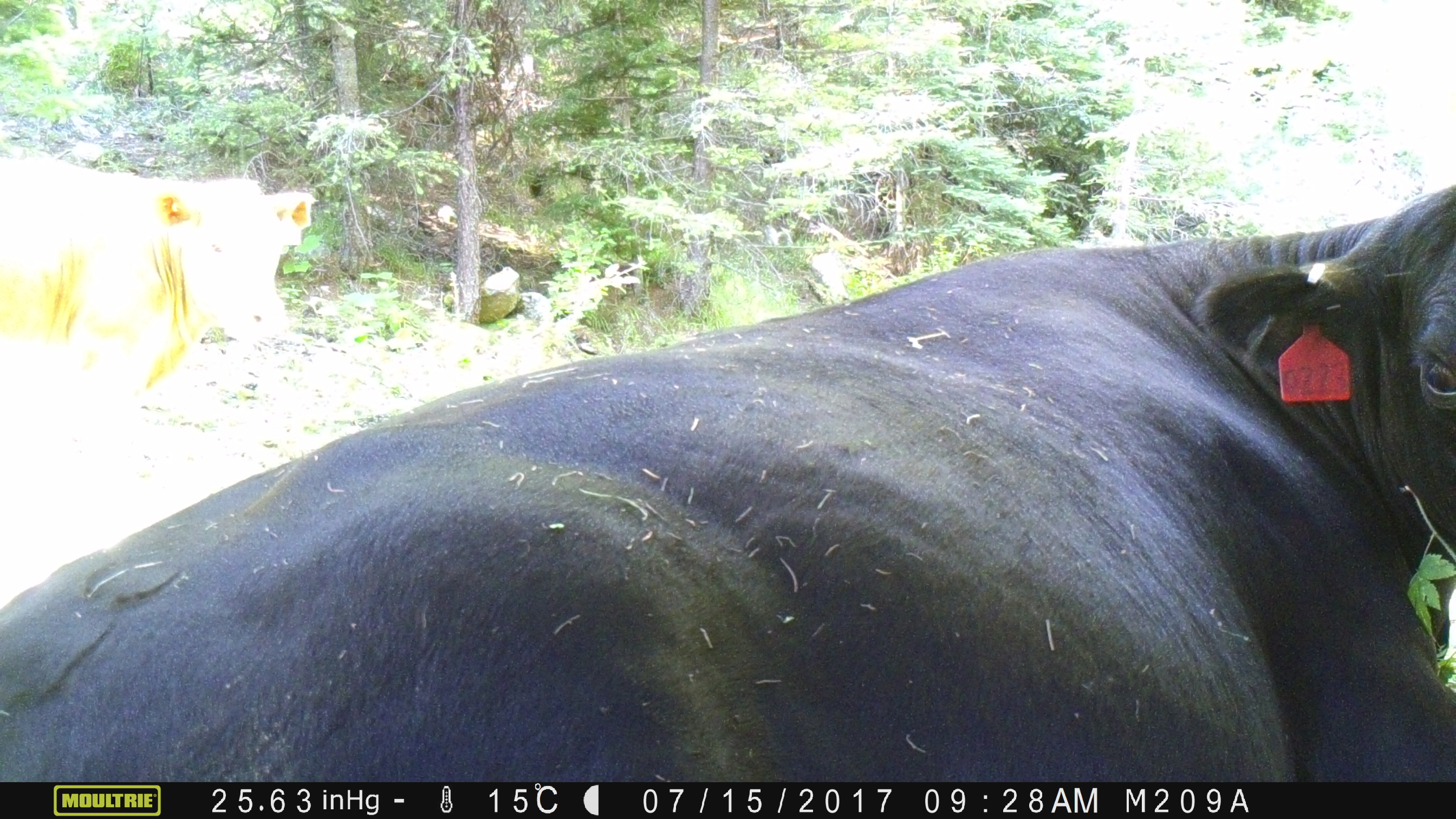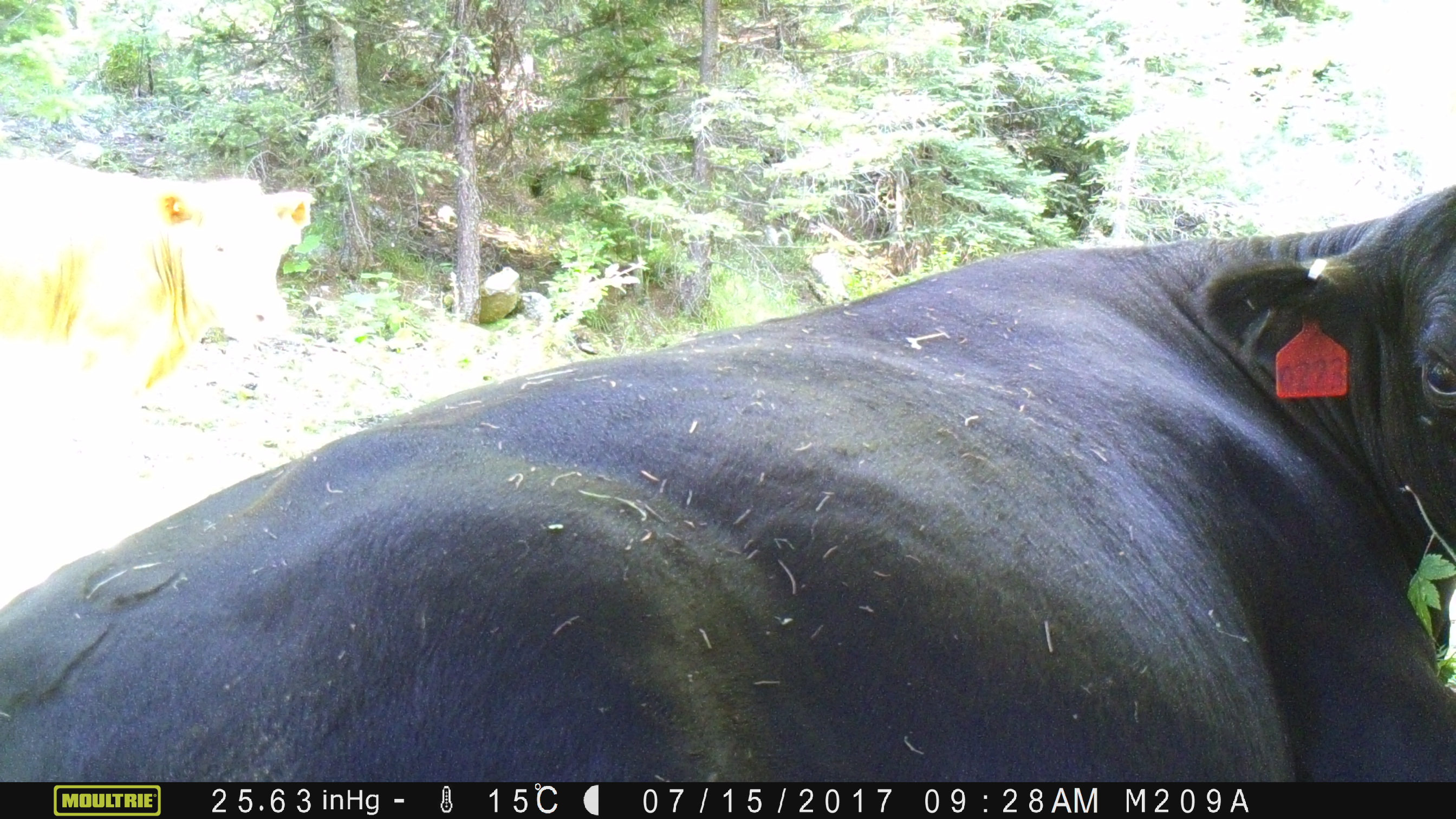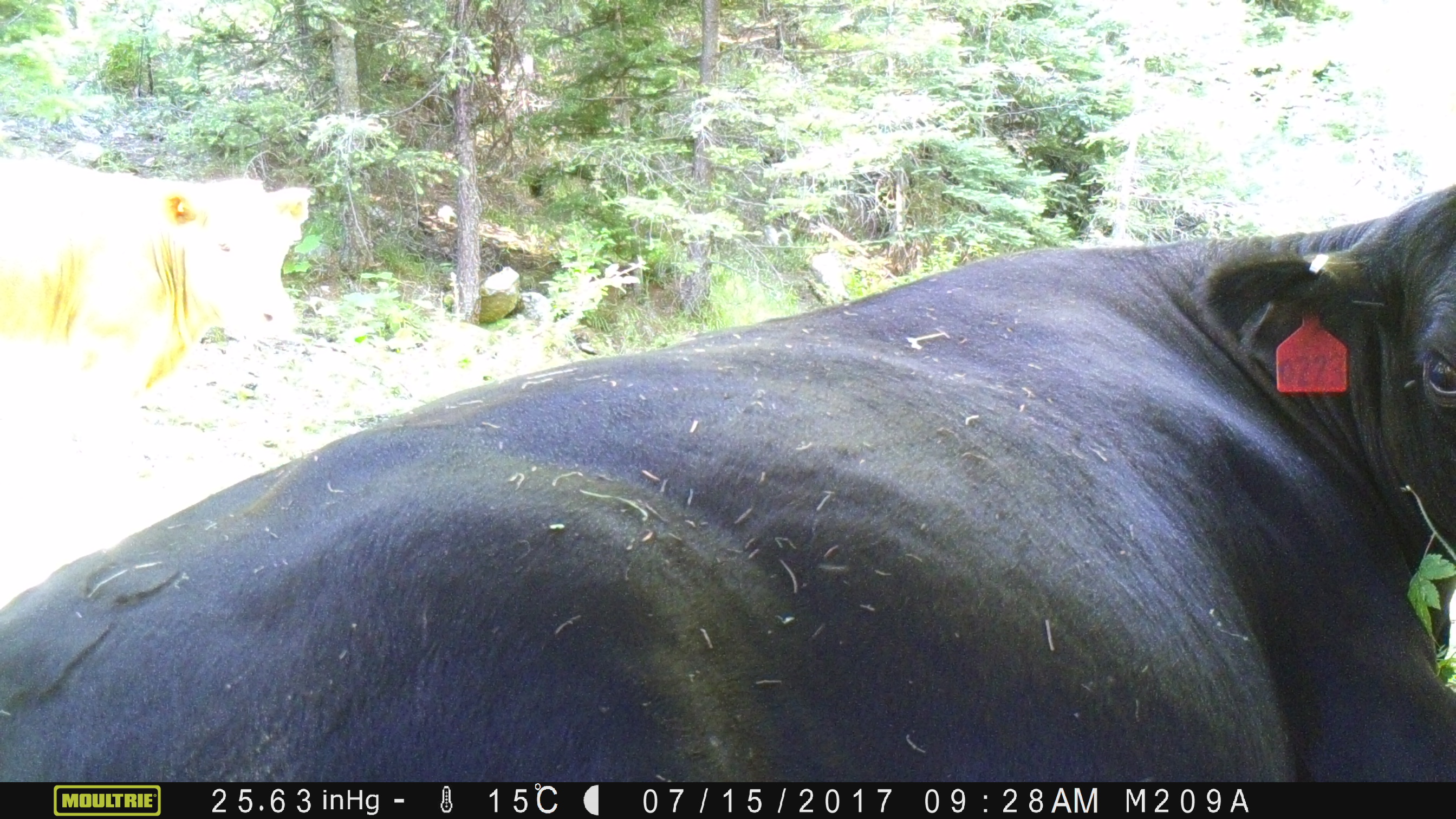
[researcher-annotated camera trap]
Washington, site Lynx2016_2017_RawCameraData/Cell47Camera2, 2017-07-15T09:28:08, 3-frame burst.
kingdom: Animalia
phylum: Chordata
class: Mammalia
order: Artiodactyla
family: Bovidae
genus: Bos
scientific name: Bos taurus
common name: domestic cattle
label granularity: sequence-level